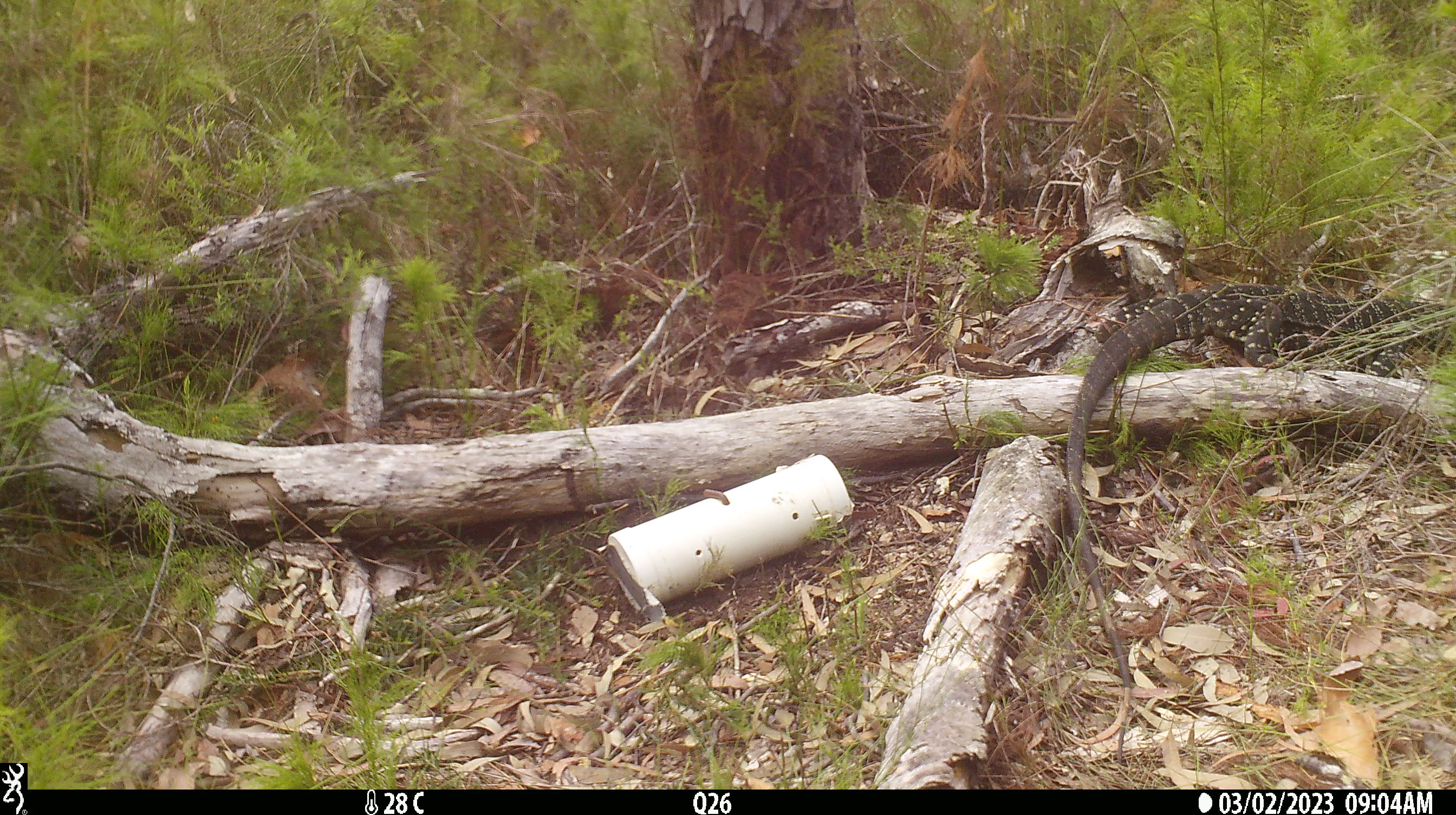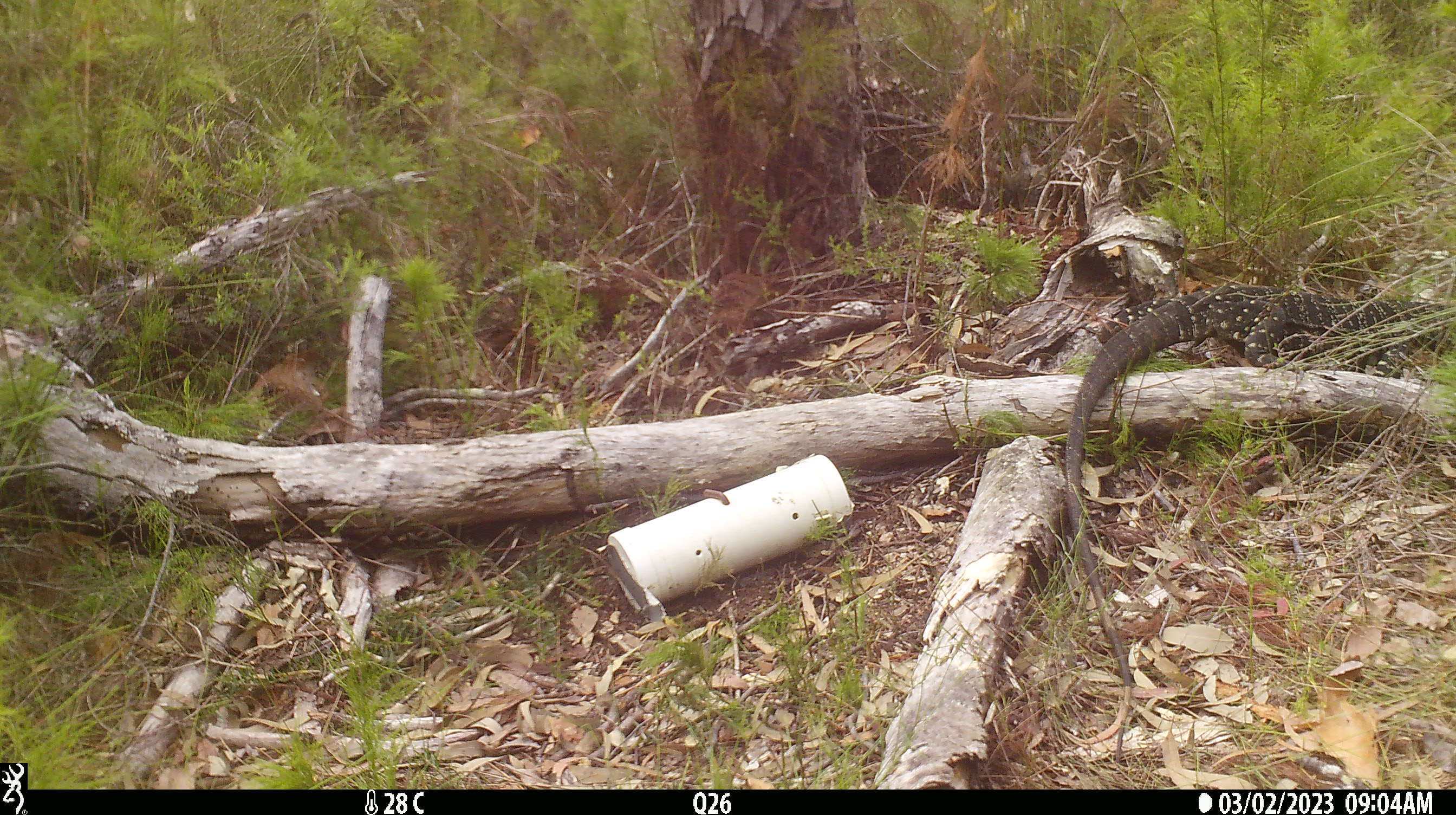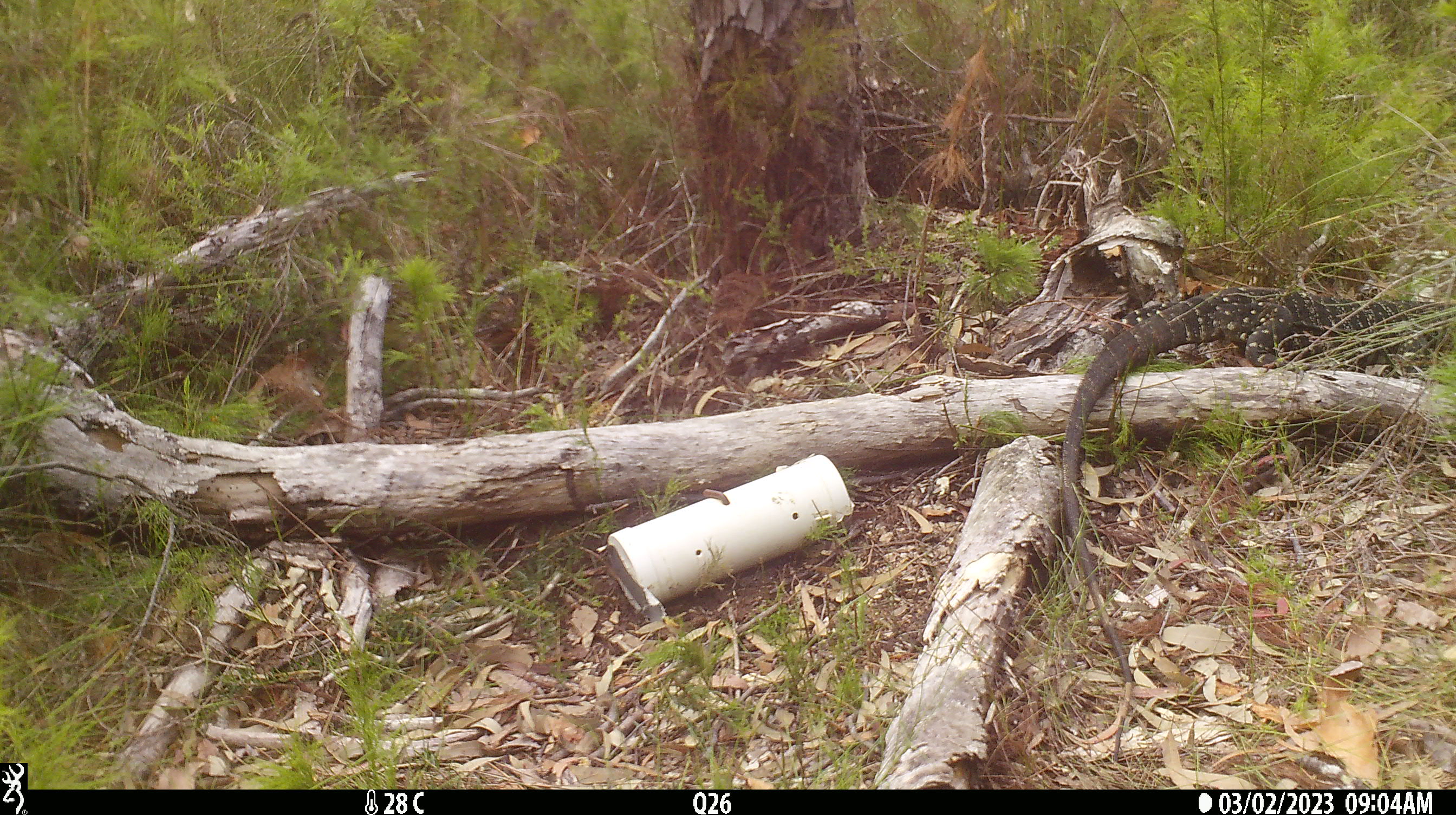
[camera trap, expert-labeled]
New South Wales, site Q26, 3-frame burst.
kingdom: Animalia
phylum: Chordata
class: Reptilia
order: Squamata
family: Varanidae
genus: Varanus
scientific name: Varanus varius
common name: lace monitor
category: goanna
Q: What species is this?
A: Goanna (lace monitor) (Varanus varius).